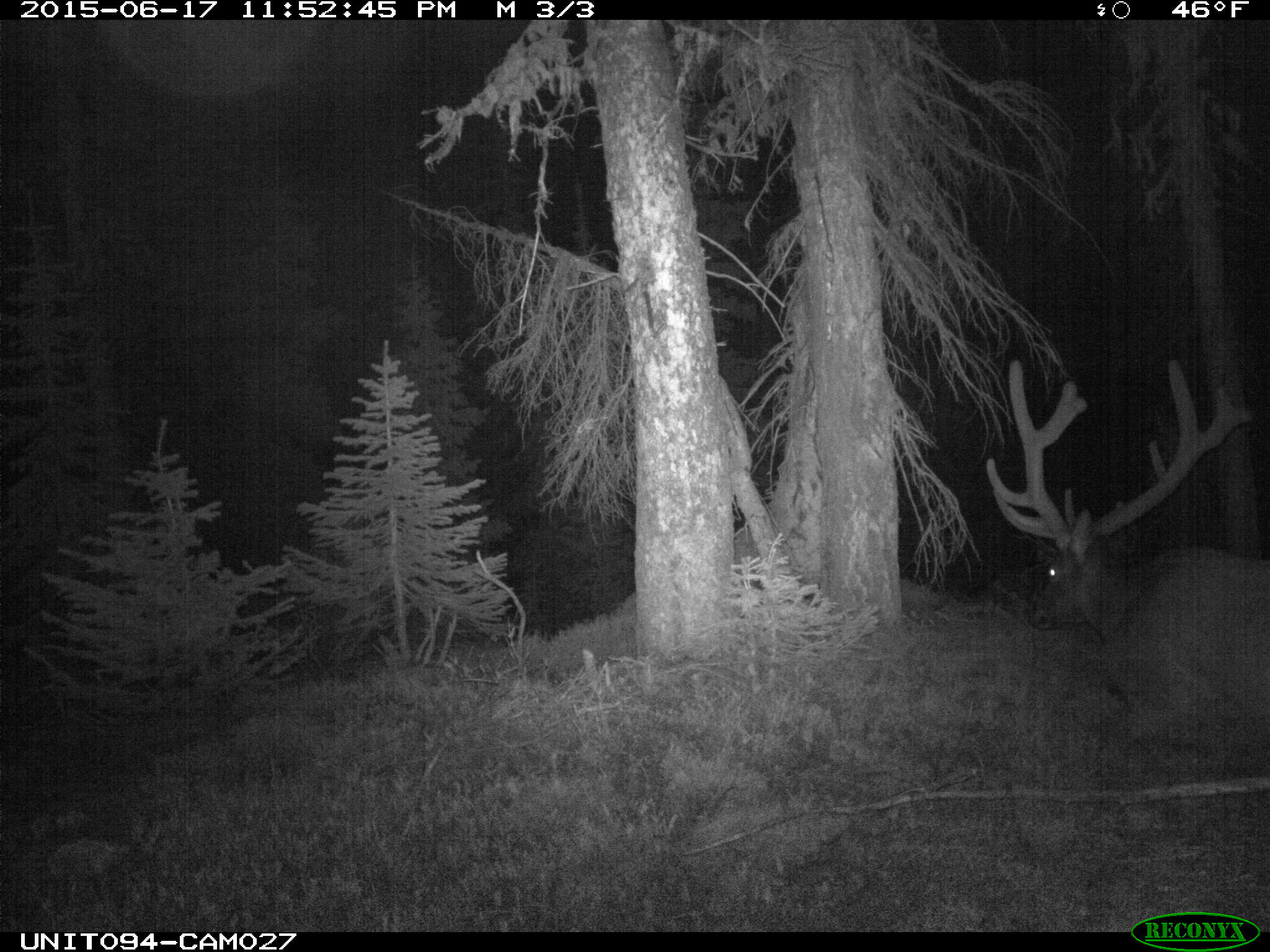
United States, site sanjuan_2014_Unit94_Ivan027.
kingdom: Animalia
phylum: Chordata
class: Mammalia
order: Artiodactyla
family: Cervidae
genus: Cervus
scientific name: Cervus elaphus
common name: red deer